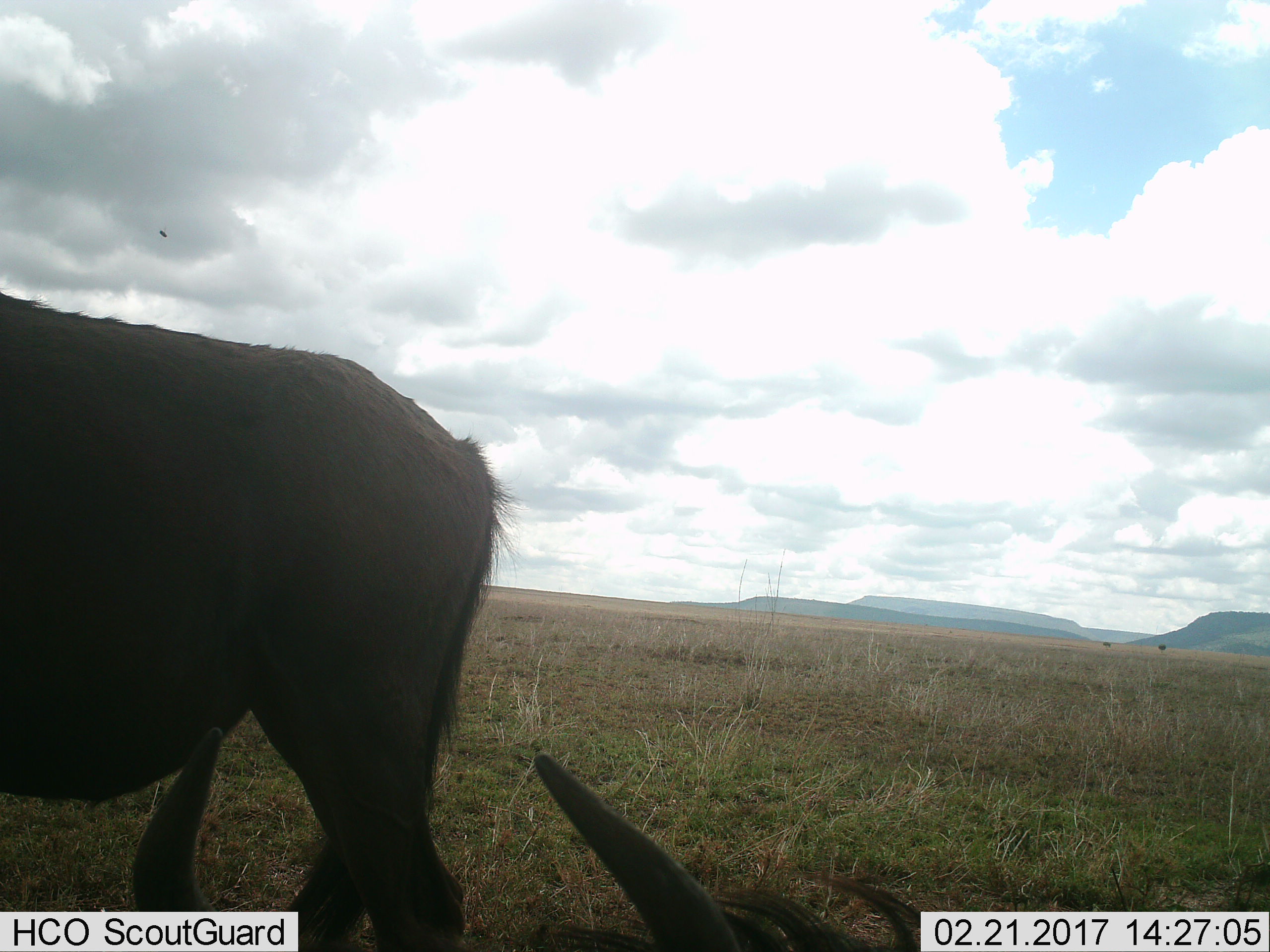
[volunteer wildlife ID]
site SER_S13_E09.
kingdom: Animalia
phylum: Chordata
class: Mammalia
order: Artiodactyla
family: Bovidae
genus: Connochaetes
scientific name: Connochaetes taurinus taurinus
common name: blue wildebeest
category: wildebeestblue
Wildebeestblue (blue wildebeest) (Connochaetes taurinus taurinus), count 2. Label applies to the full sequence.